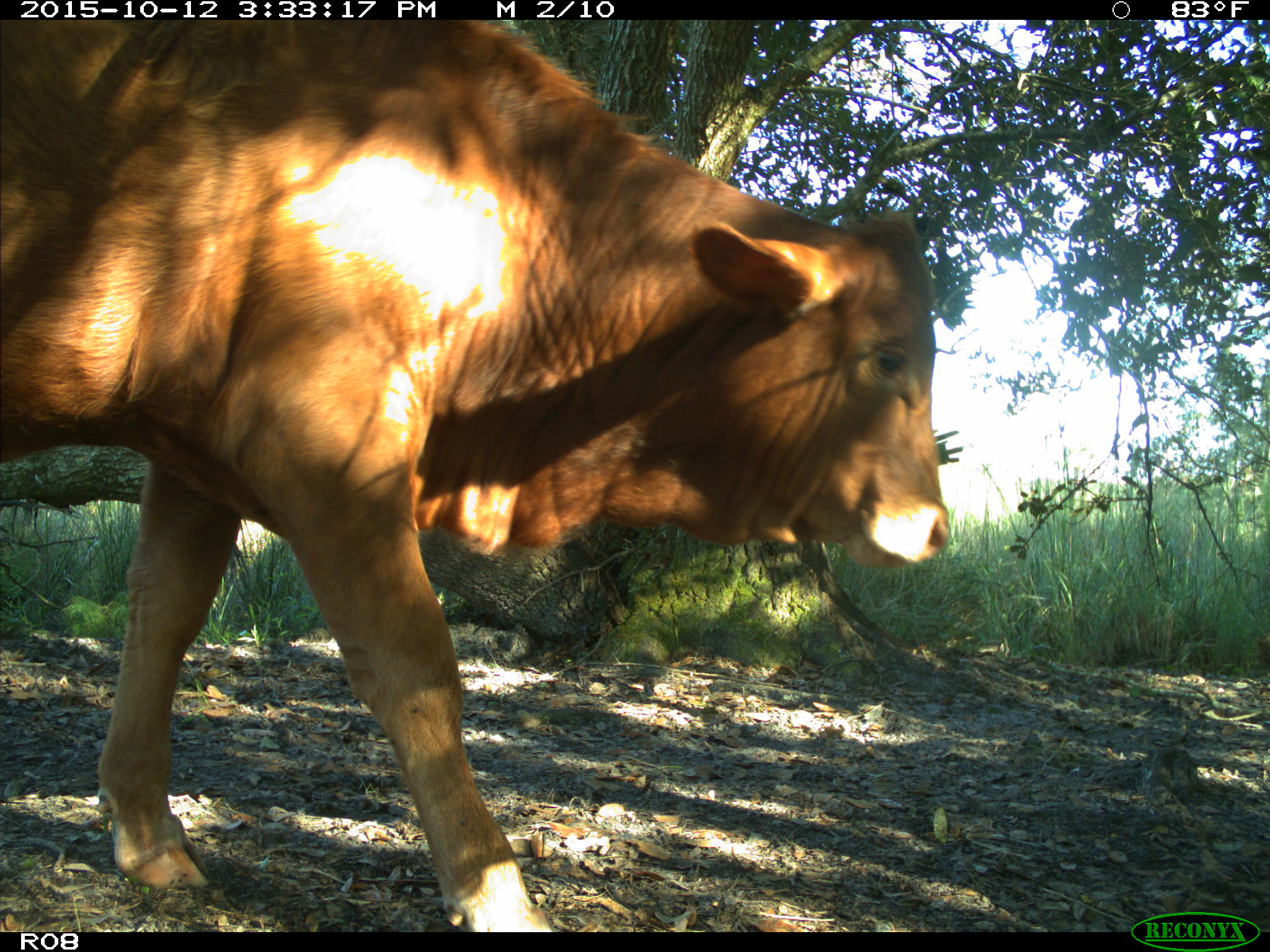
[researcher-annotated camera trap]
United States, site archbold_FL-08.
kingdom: Animalia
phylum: Chordata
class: Mammalia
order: Artiodactyla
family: Bovidae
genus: Bos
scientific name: Bos taurus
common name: domestic cow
Bos taurus (domestic cow).